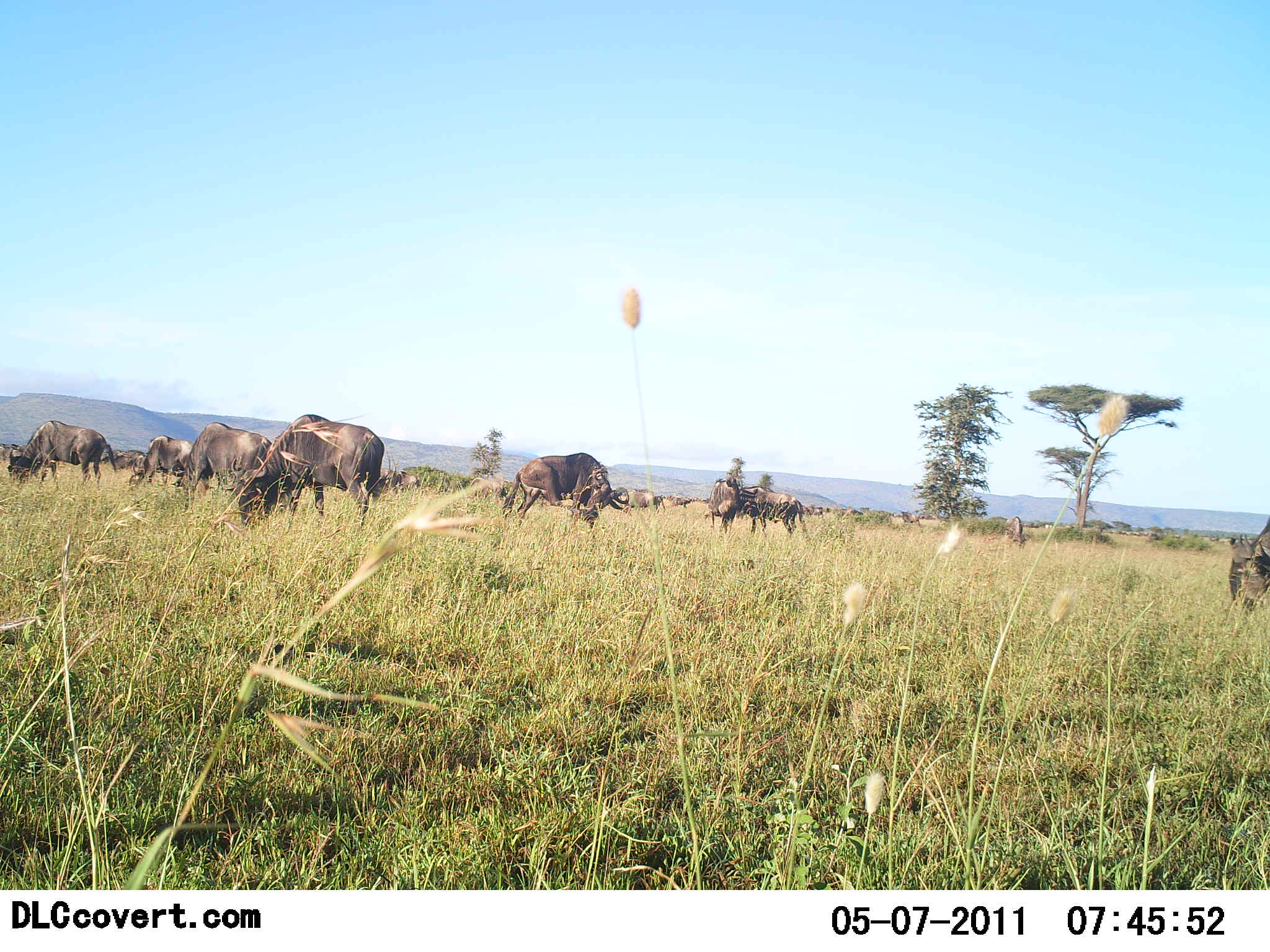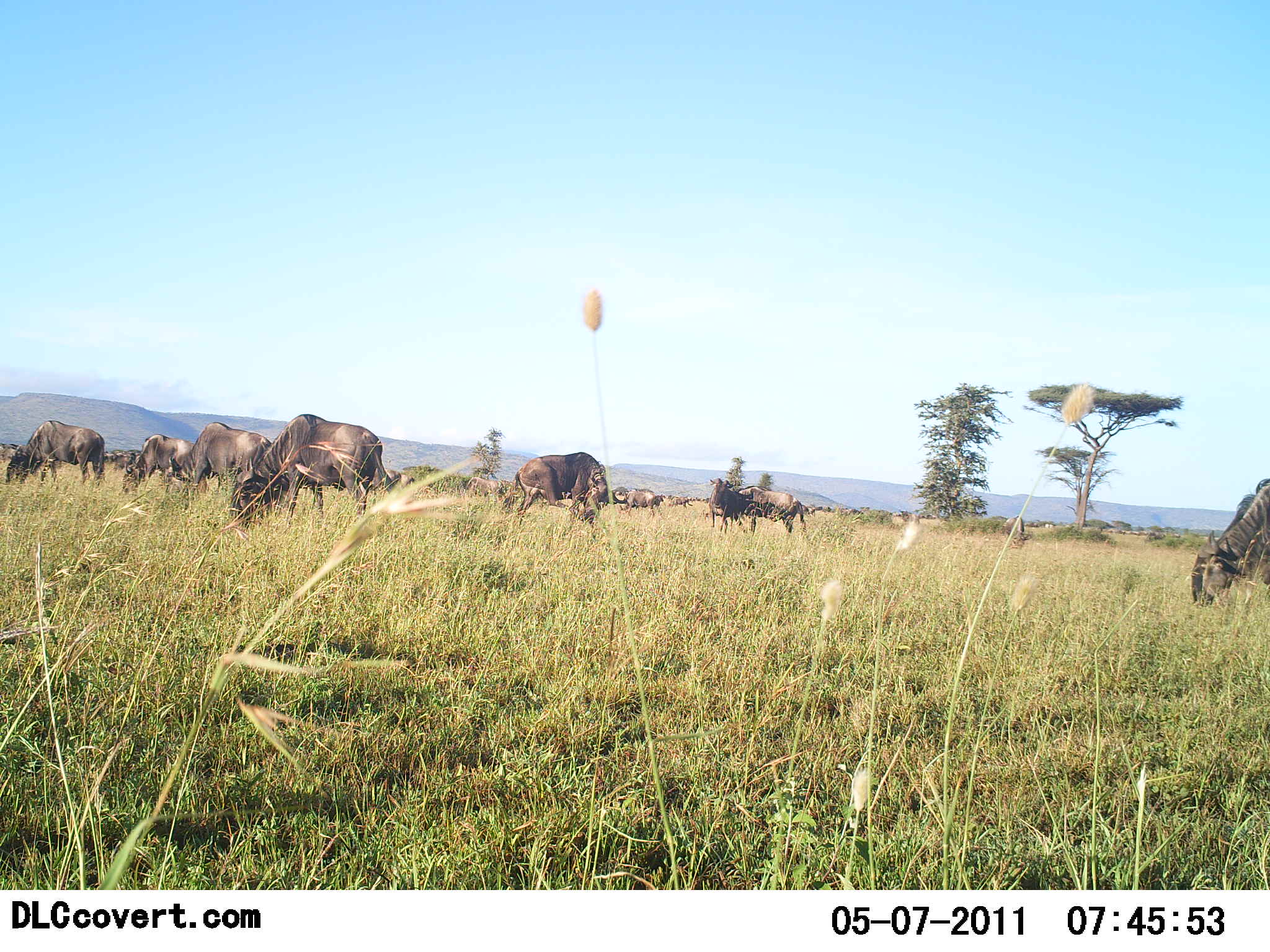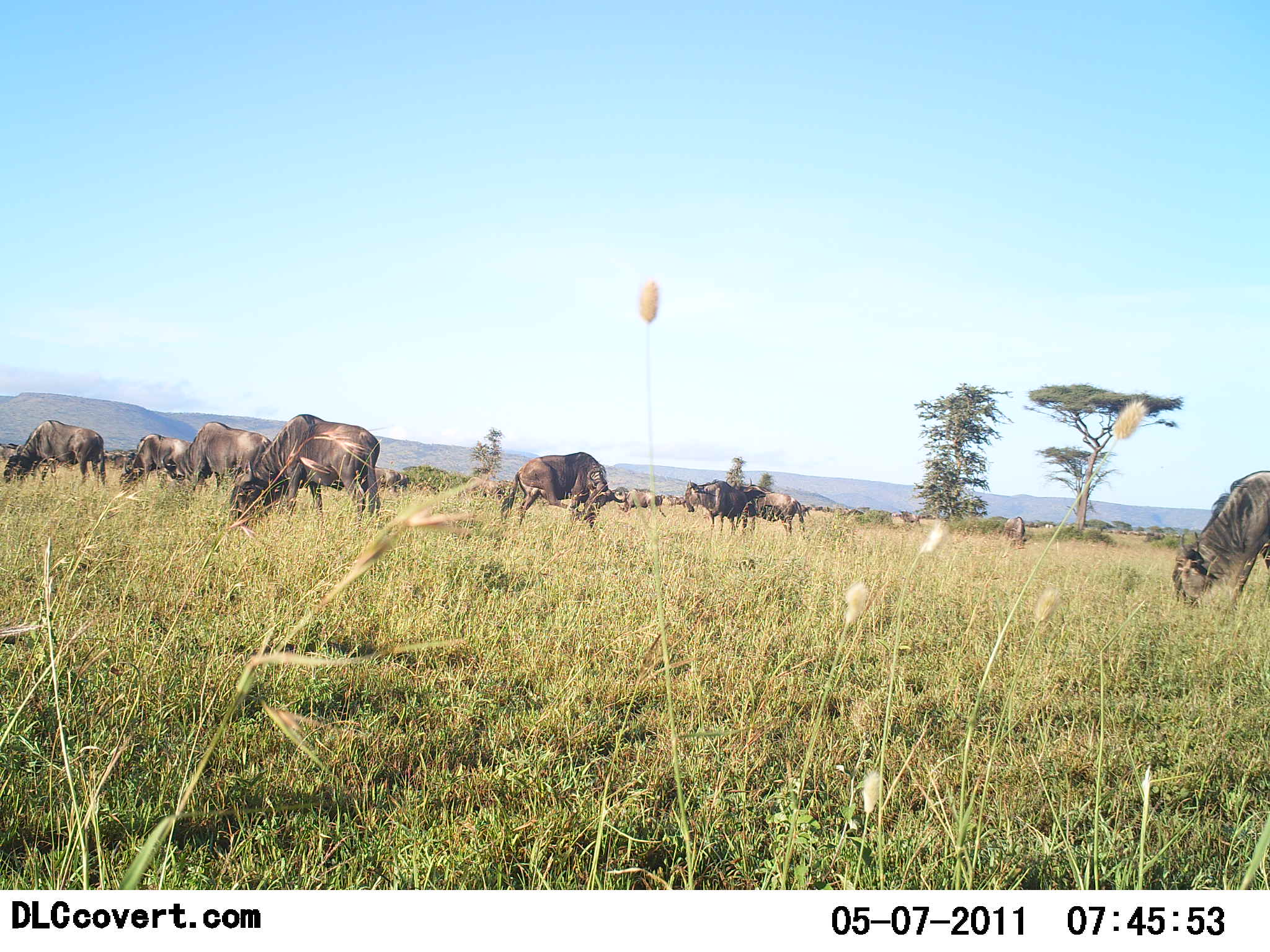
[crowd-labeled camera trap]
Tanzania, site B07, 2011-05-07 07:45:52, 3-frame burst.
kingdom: Animalia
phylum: Chordata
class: Mammalia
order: Artiodactyla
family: Bovidae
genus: Connochaetes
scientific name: Connochaetes taurinus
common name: blue wildebeest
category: wildebeest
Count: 11-50.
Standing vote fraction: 30%.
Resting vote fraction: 0%.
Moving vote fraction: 20%.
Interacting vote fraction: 10%.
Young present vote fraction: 0%.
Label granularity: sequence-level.